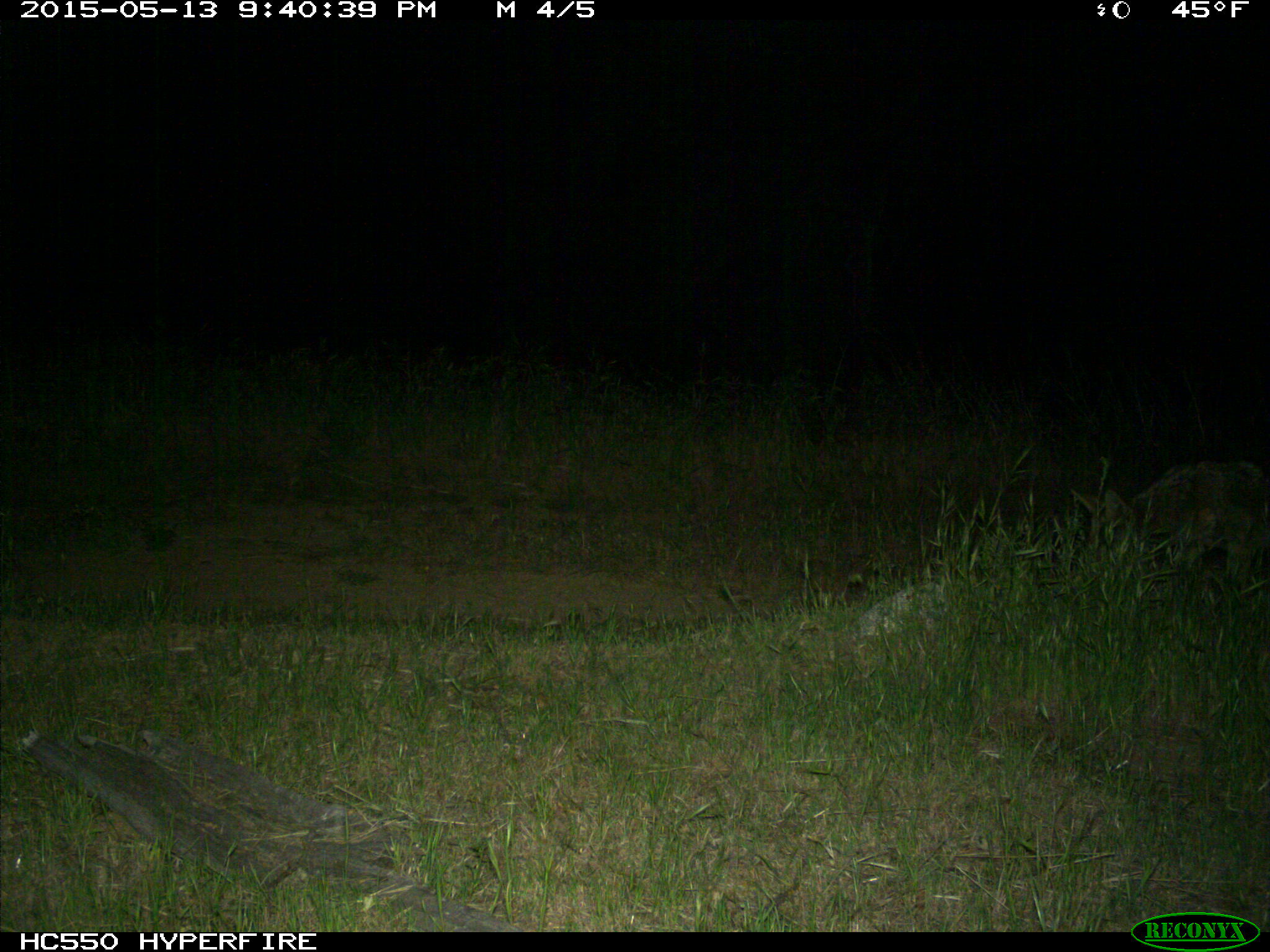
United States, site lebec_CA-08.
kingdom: Animalia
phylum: Chordata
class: Mammalia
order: Carnivora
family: Canidae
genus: Canis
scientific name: Canis latrans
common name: coyote